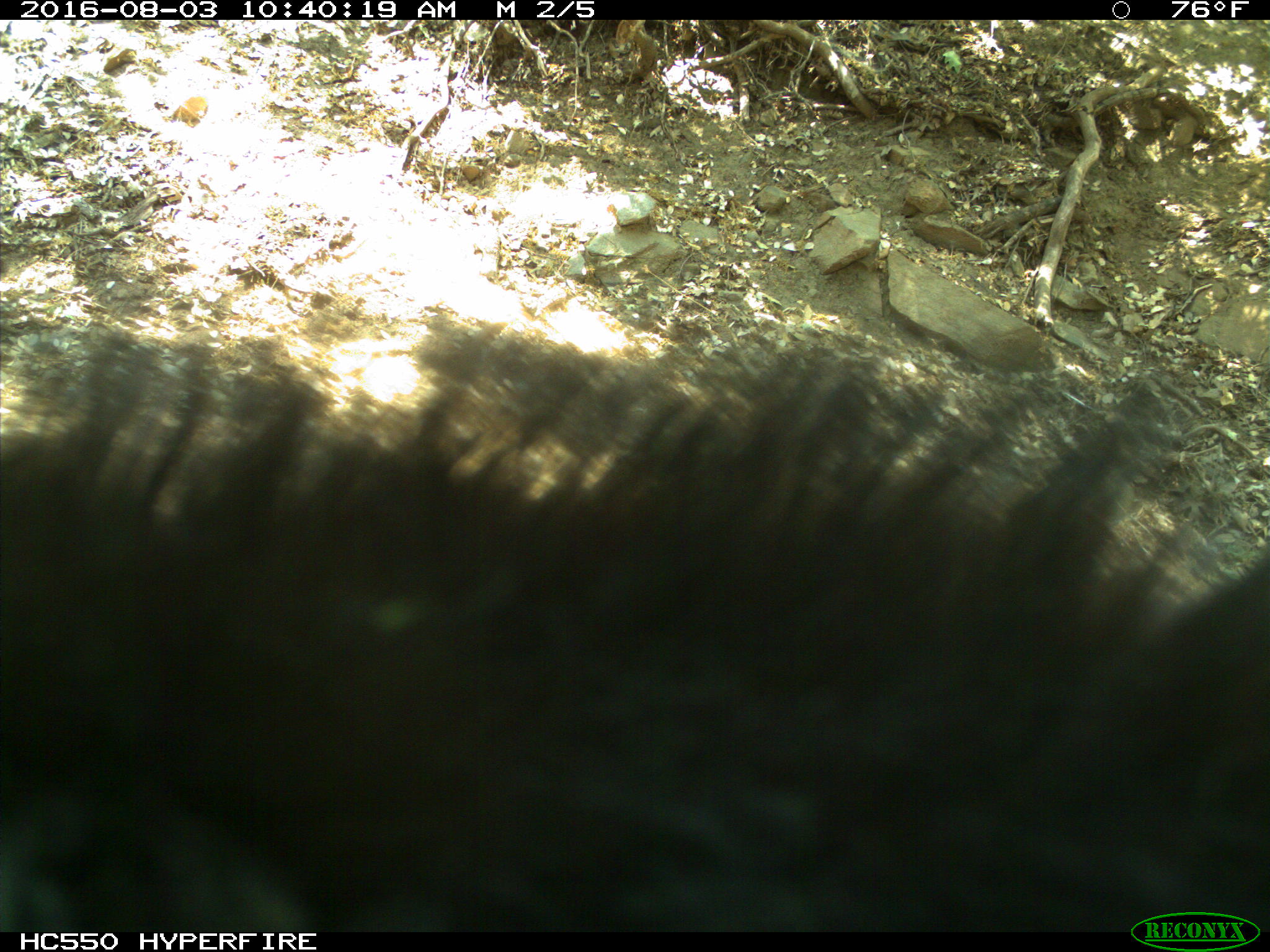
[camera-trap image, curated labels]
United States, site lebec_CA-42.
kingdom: Animalia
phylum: Chordata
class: Mammalia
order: Carnivora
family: Ursidae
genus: Ursus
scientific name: Ursus americanus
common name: american black bear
Ursus americanus (american black bear).